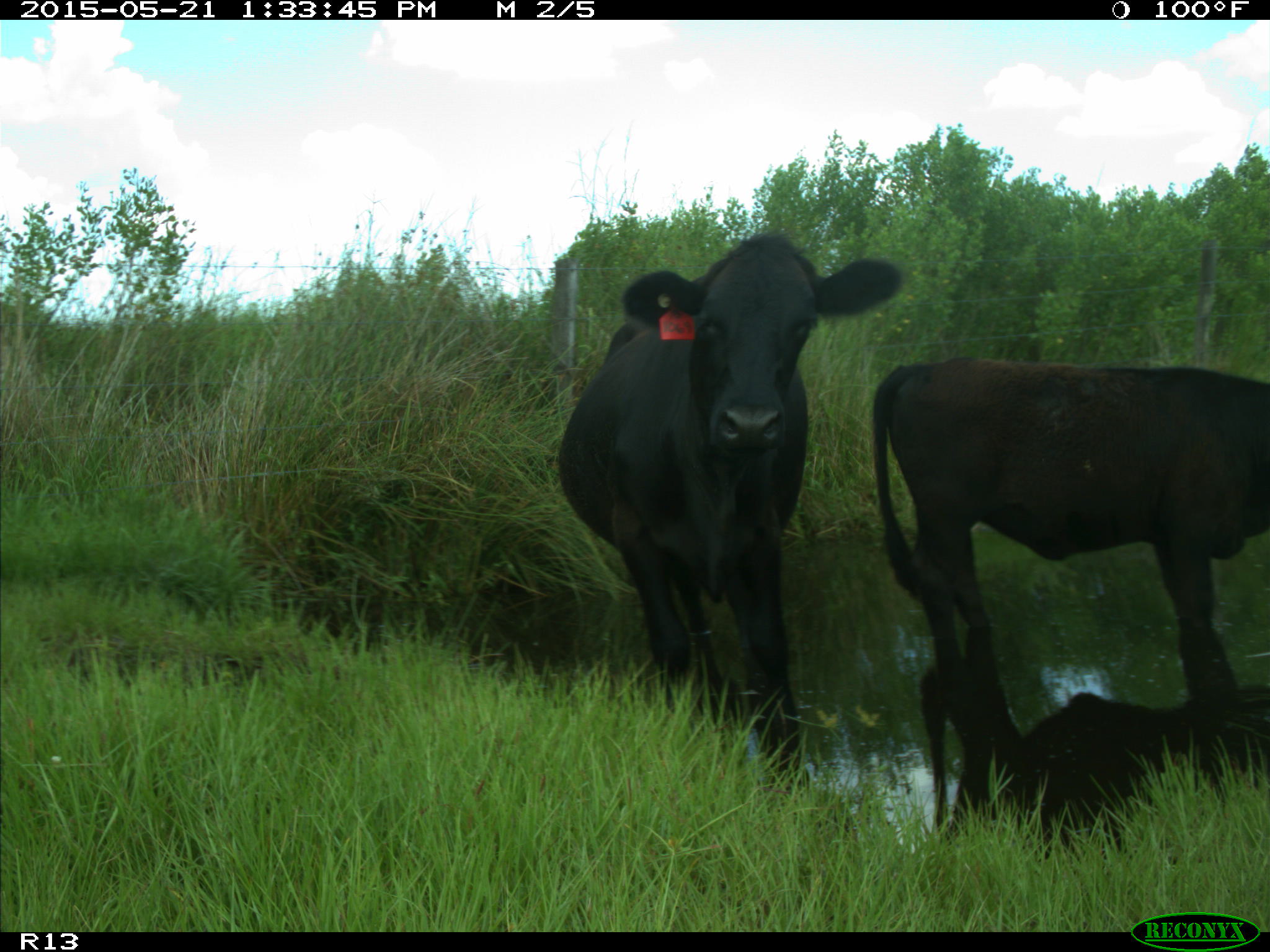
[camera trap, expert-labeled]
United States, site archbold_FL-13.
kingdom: Animalia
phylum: Chordata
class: Mammalia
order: Artiodactyla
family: Bovidae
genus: Bos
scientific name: Bos taurus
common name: domestic cow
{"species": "Bos taurus (domestic cow)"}